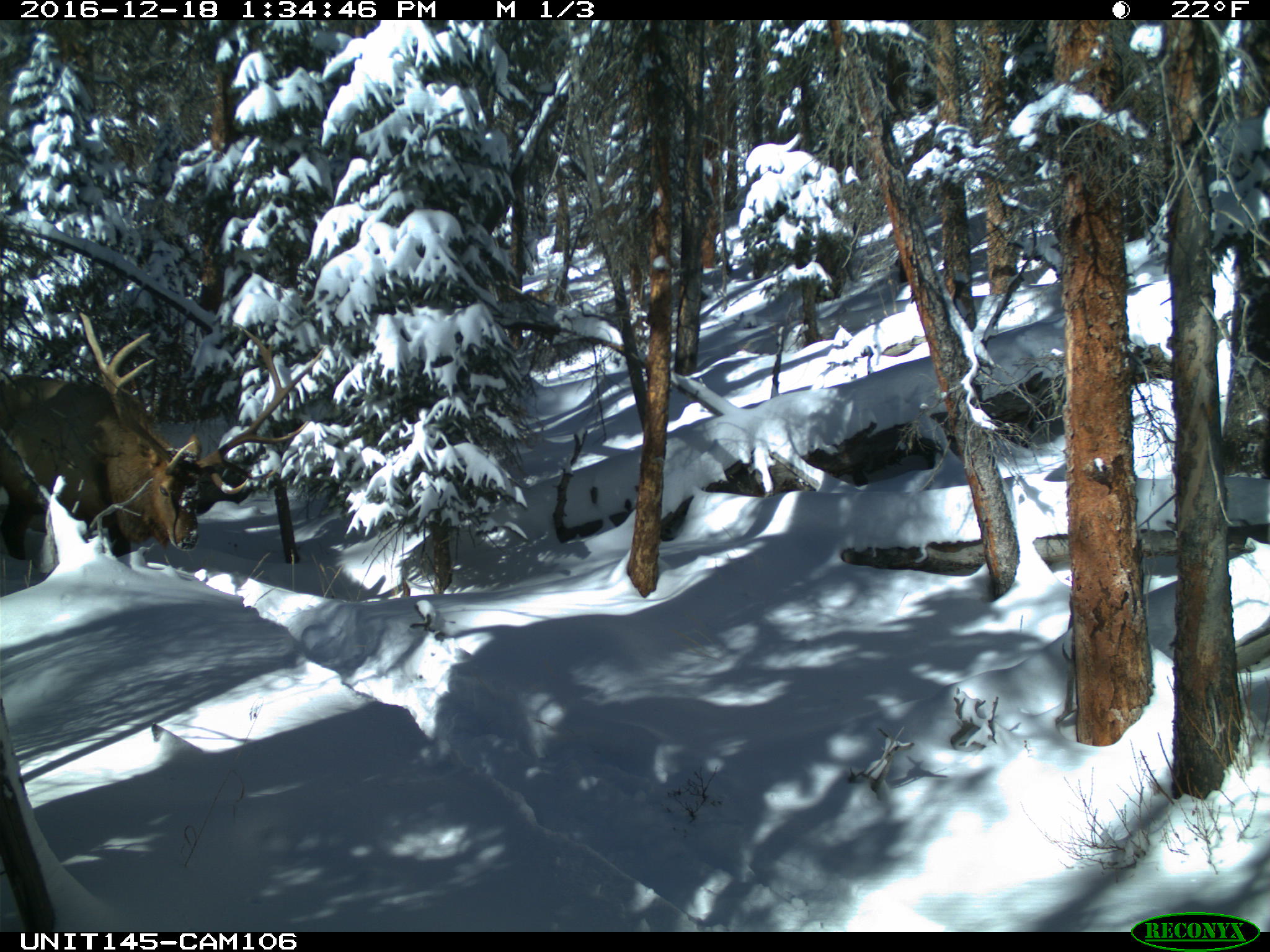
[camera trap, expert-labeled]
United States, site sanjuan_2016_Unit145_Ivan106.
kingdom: Animalia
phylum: Chordata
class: Mammalia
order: Artiodactyla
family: Cervidae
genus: Cervus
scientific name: Cervus elaphus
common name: red deer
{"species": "Cervus elaphus (red deer)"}